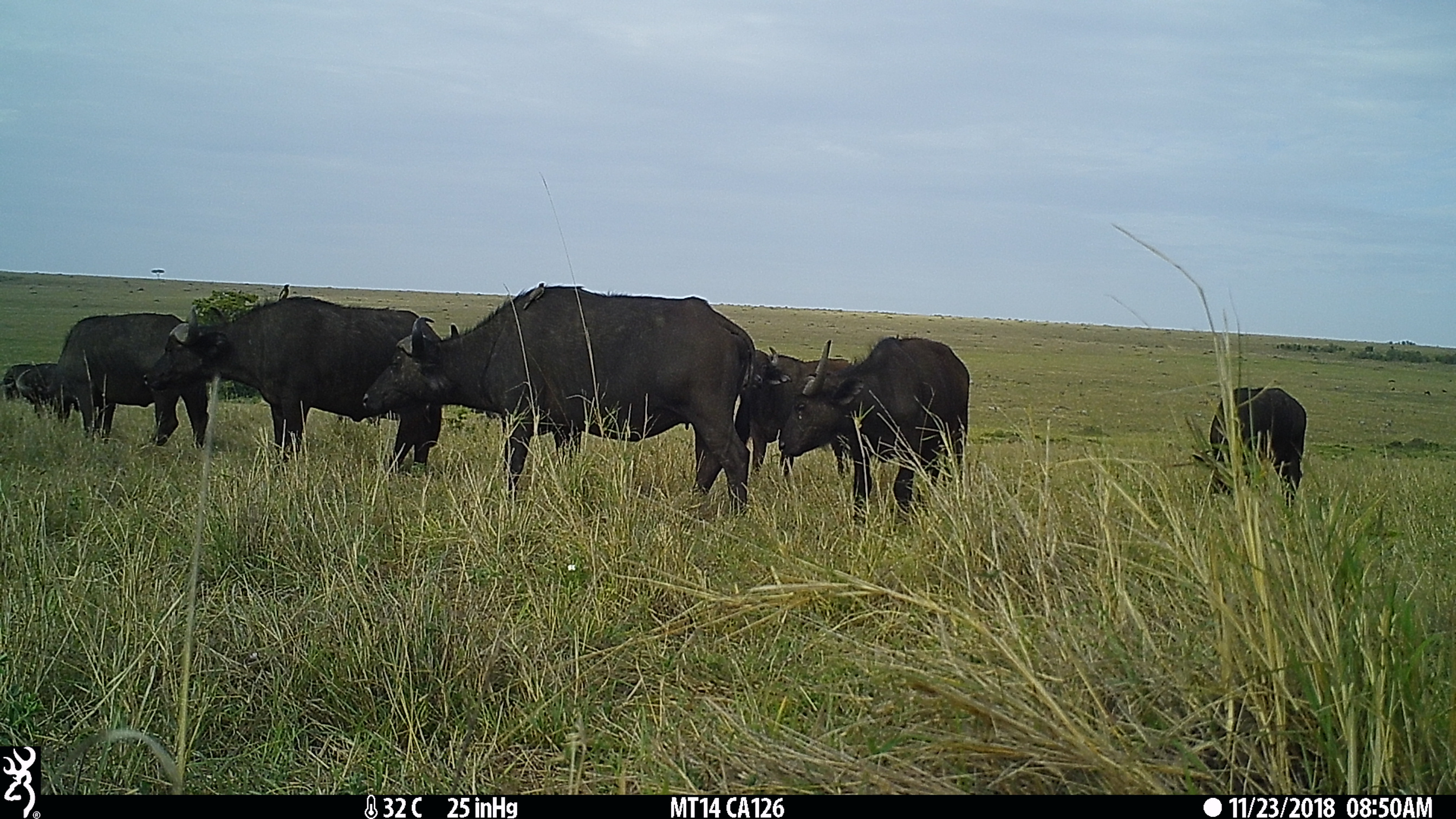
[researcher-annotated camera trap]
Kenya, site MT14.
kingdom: Animalia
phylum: Chordata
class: Mammalia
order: Artiodactyla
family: Bovidae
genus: Syncerus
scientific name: Syncerus caffer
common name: buffalo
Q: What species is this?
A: Buffalo (Syncerus caffer).